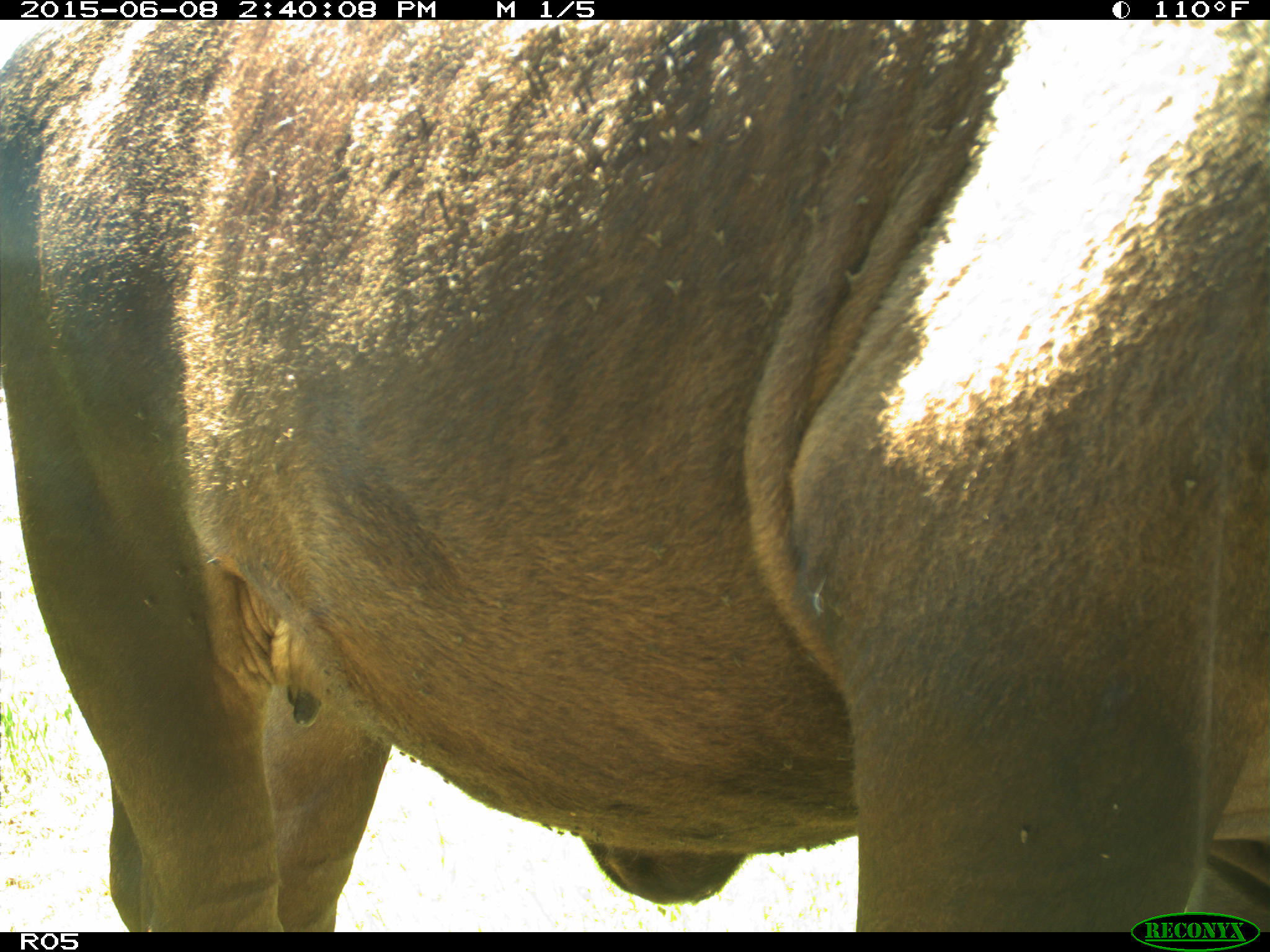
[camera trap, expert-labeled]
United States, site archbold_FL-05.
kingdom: Animalia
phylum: Chordata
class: Mammalia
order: Artiodactyla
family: Bovidae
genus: Bos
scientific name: Bos taurus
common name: domestic cow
Bos taurus (domestic cow).